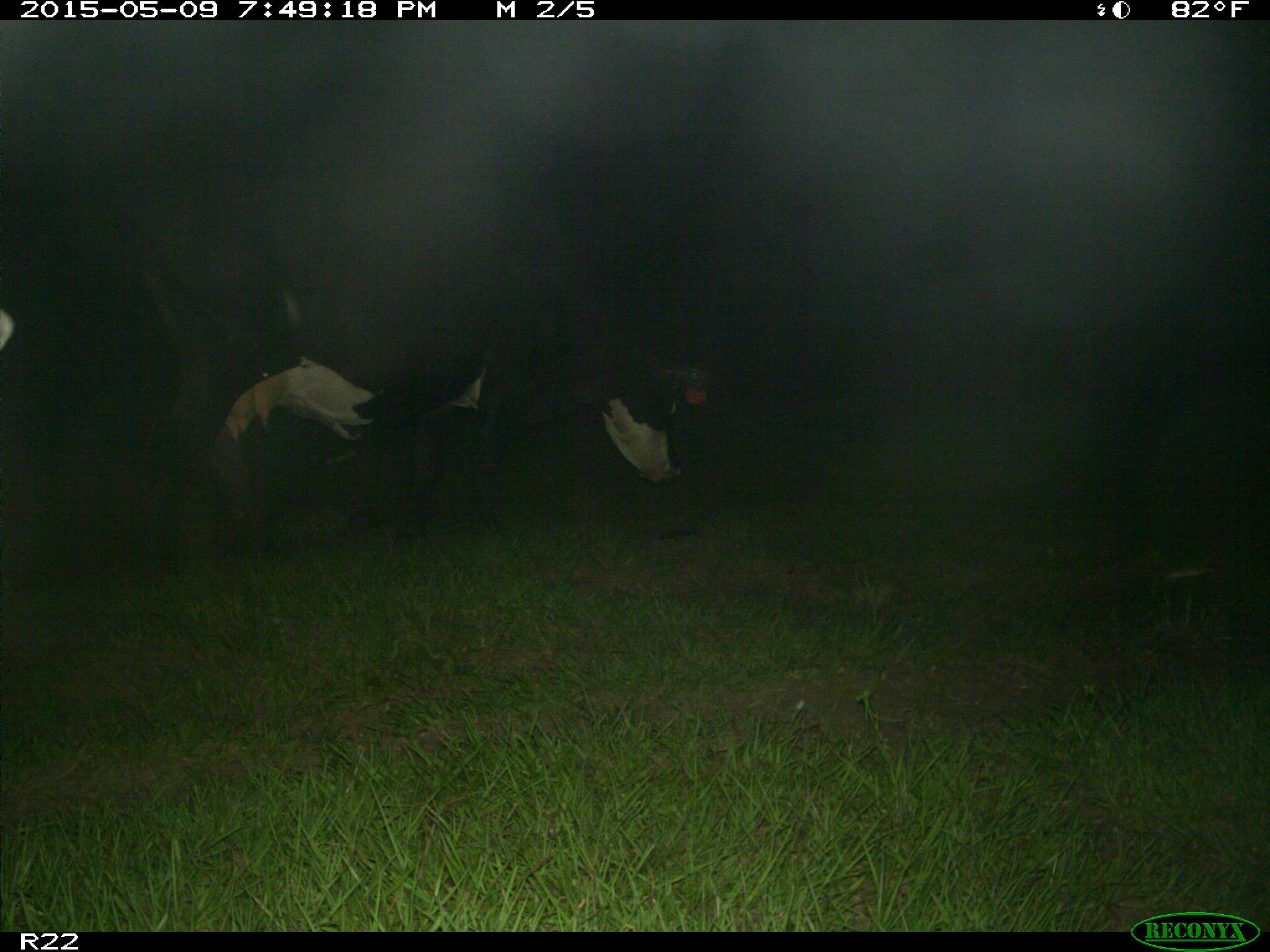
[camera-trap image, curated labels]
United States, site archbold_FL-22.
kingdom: Animalia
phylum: Chordata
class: Mammalia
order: Artiodactyla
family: Bovidae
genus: Bos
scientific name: Bos taurus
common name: domestic cow